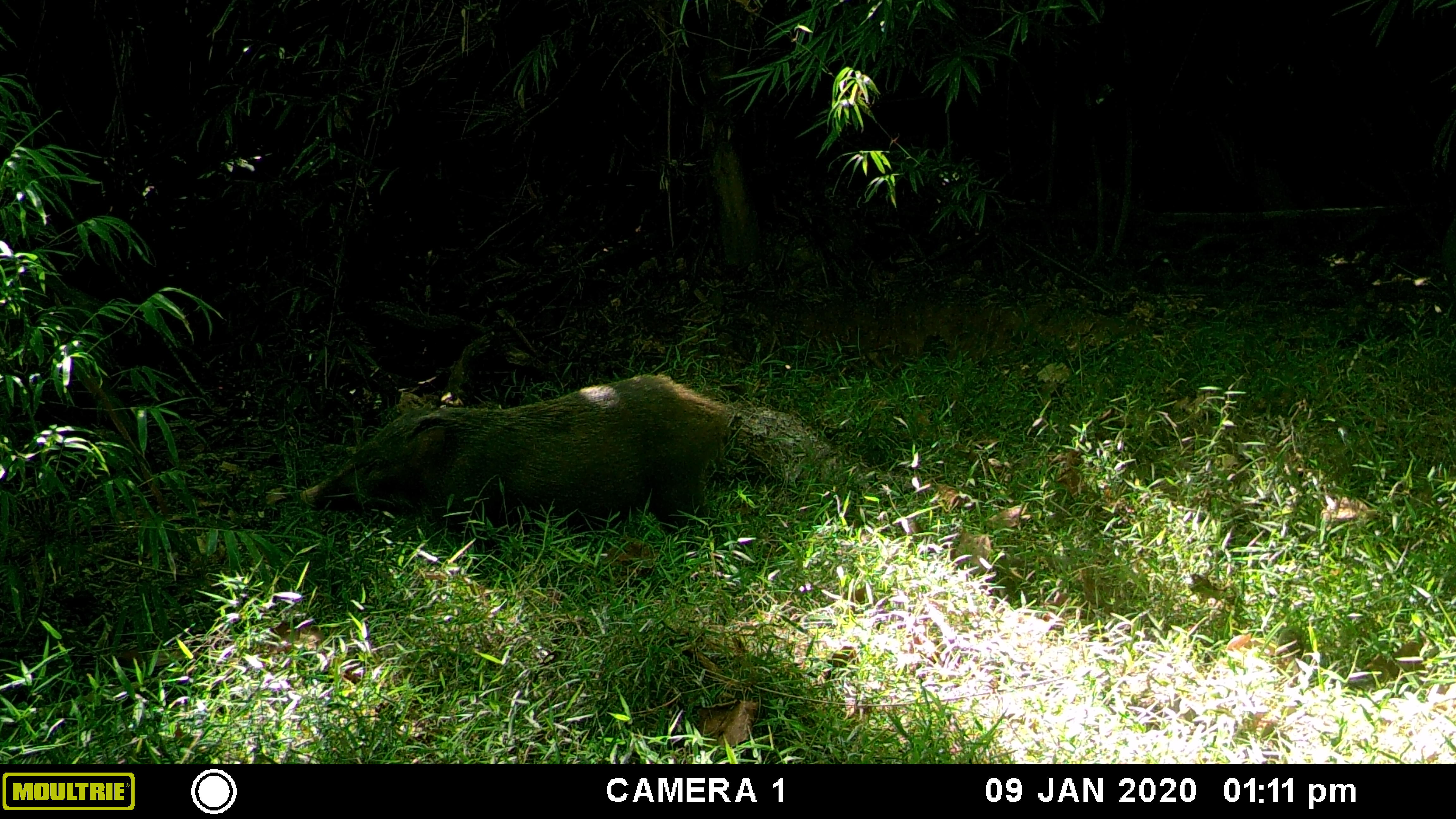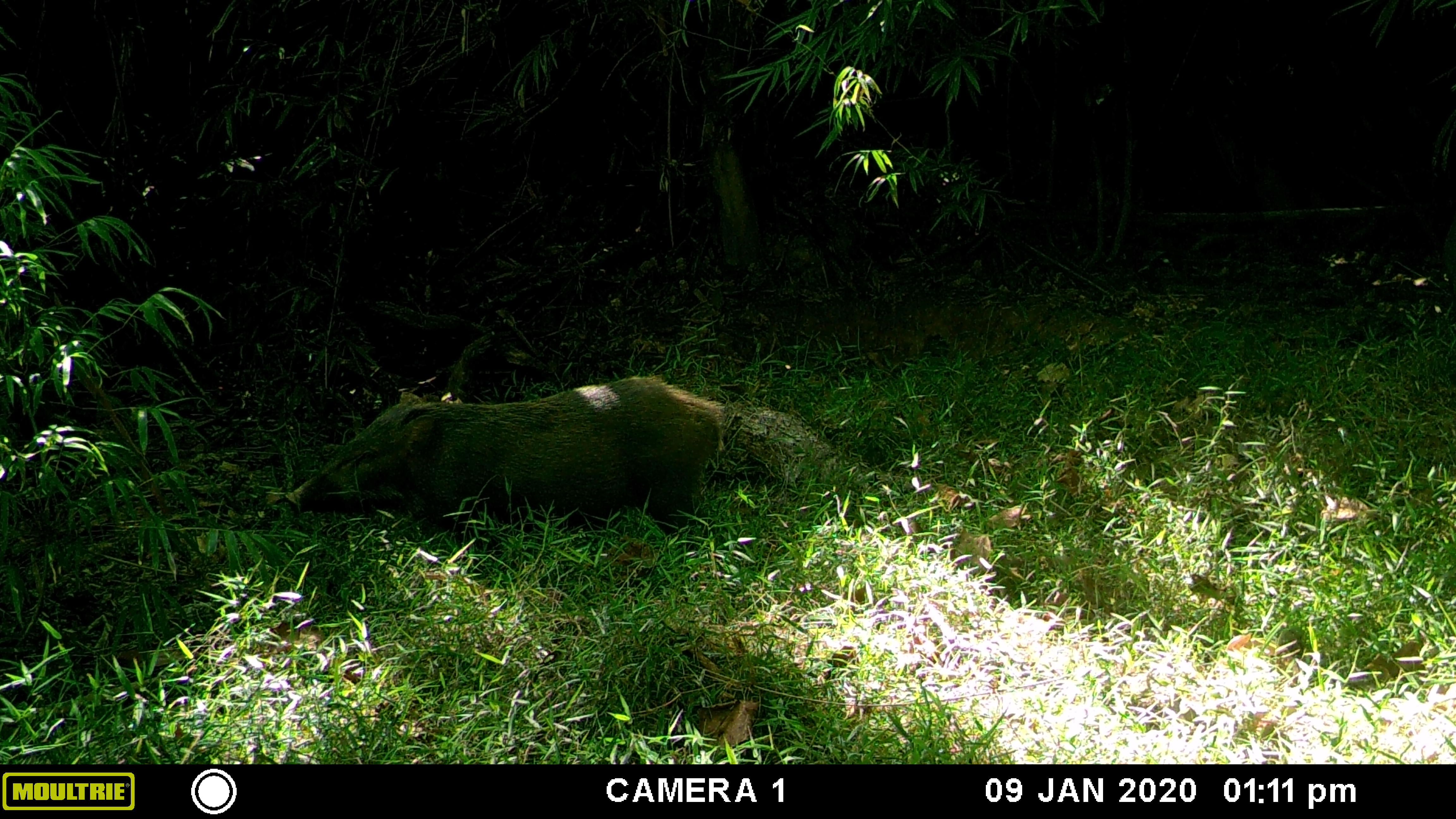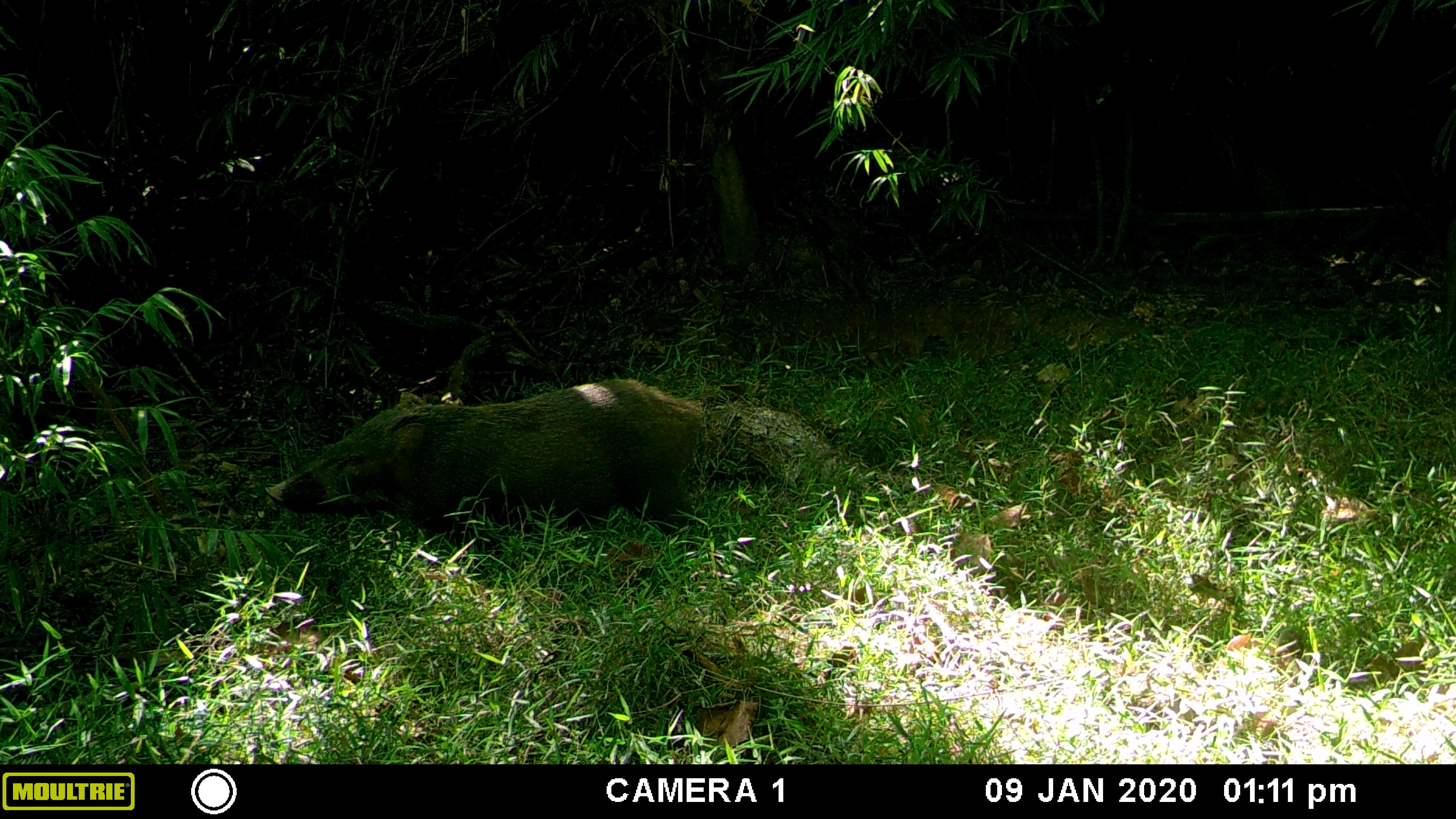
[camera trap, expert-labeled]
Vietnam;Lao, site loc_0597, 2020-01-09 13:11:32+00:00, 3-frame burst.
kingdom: Animalia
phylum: Chordata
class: Mammalia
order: Artiodactyla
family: Suidae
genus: Sus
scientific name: Sus scrofa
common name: eurasian wild pig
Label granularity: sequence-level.